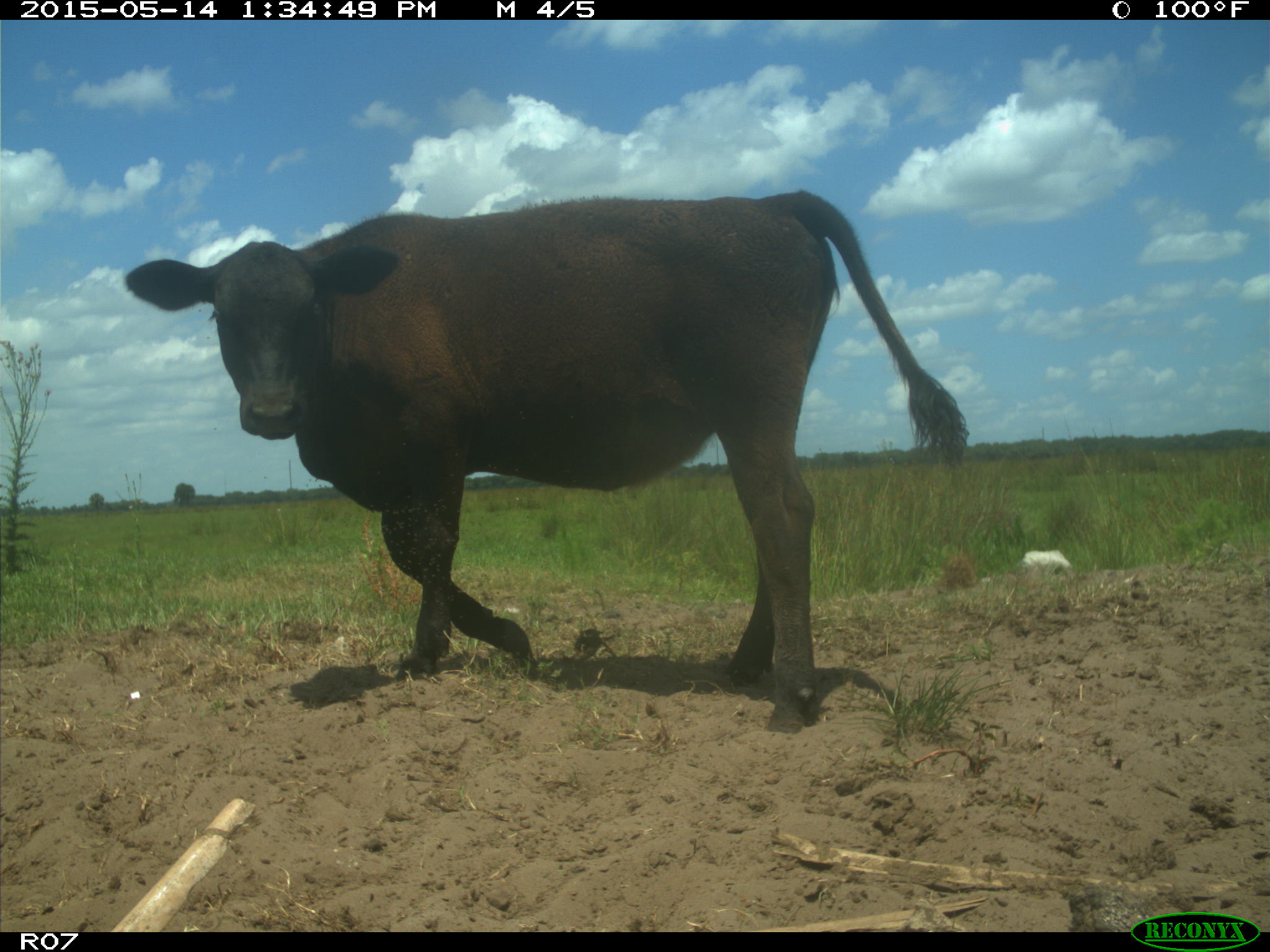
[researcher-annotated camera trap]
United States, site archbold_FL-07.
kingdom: Animalia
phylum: Chordata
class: Mammalia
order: Artiodactyla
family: Bovidae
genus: Bos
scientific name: Bos taurus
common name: domestic cow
Bos taurus (domestic cow).